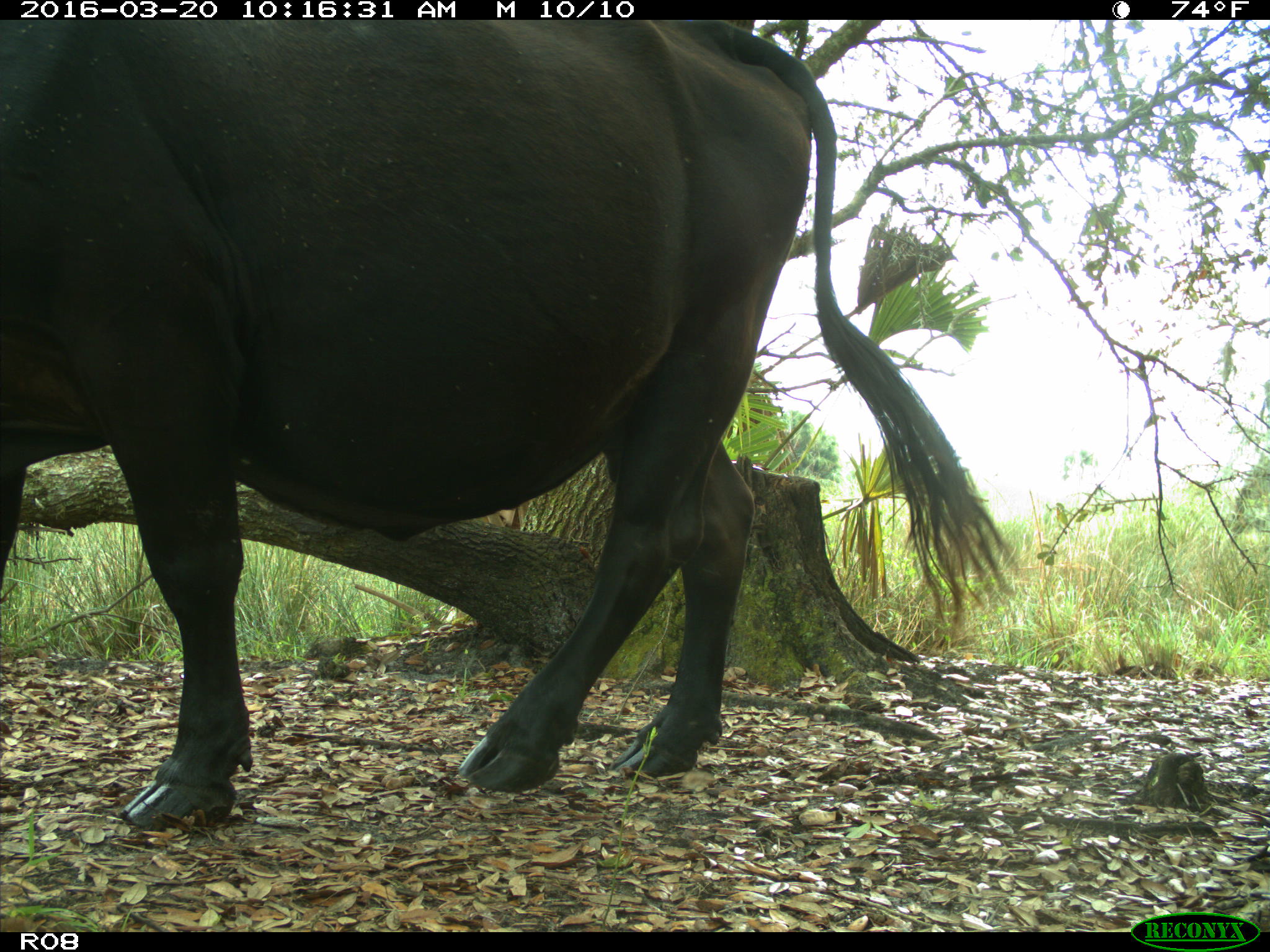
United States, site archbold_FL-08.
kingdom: Animalia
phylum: Chordata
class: Mammalia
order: Artiodactyla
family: Bovidae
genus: Bos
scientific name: Bos taurus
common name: domestic cow